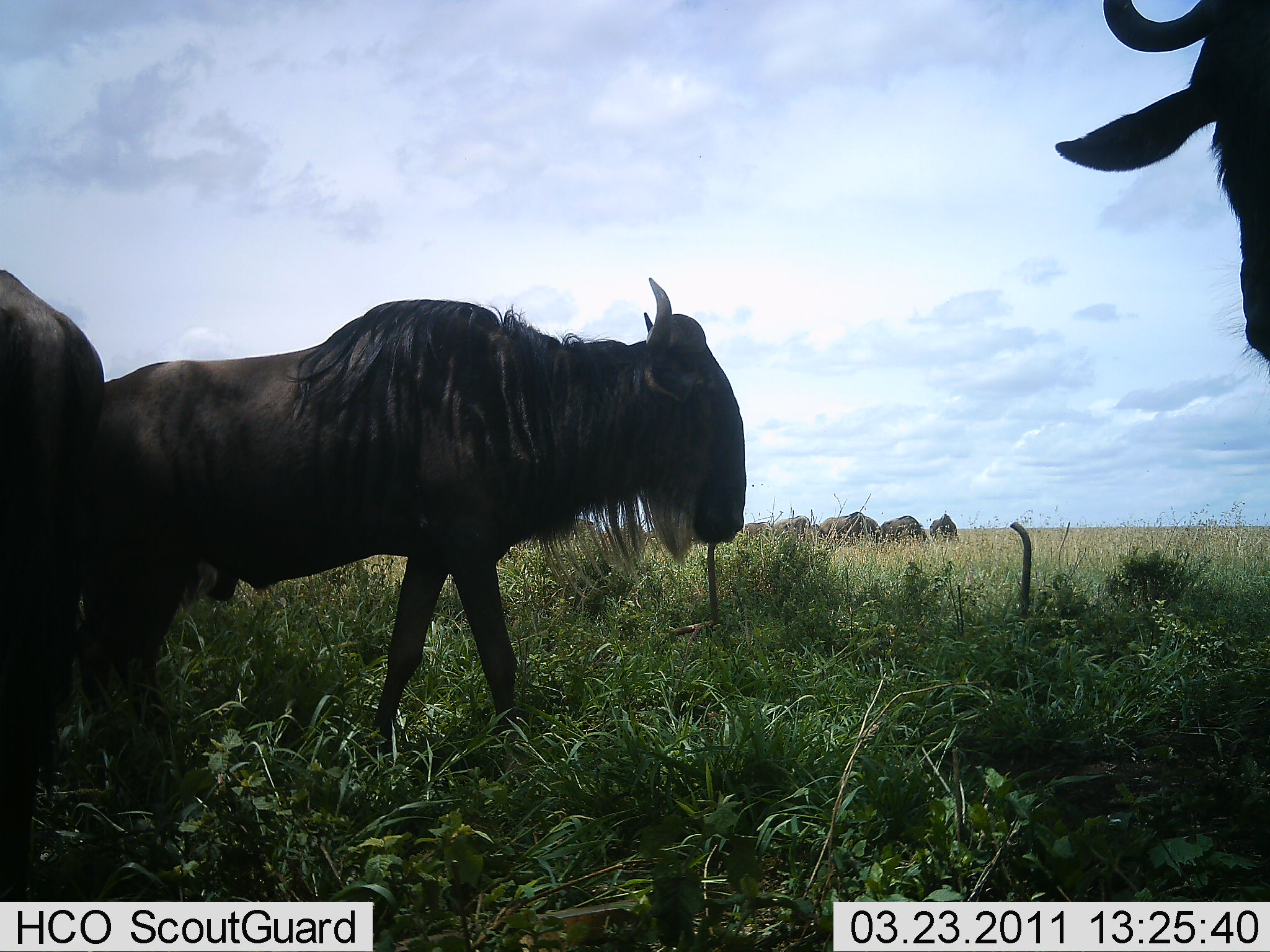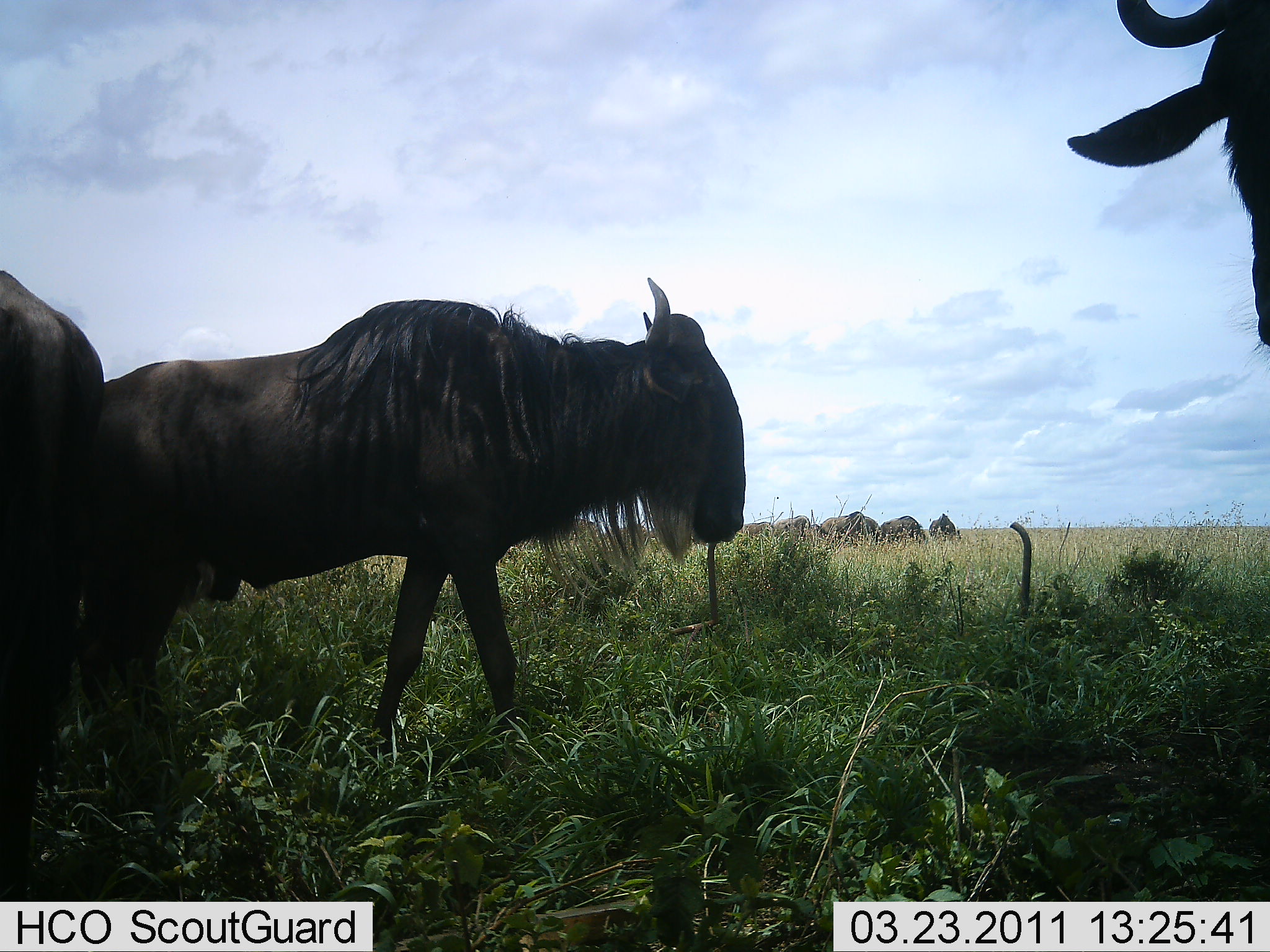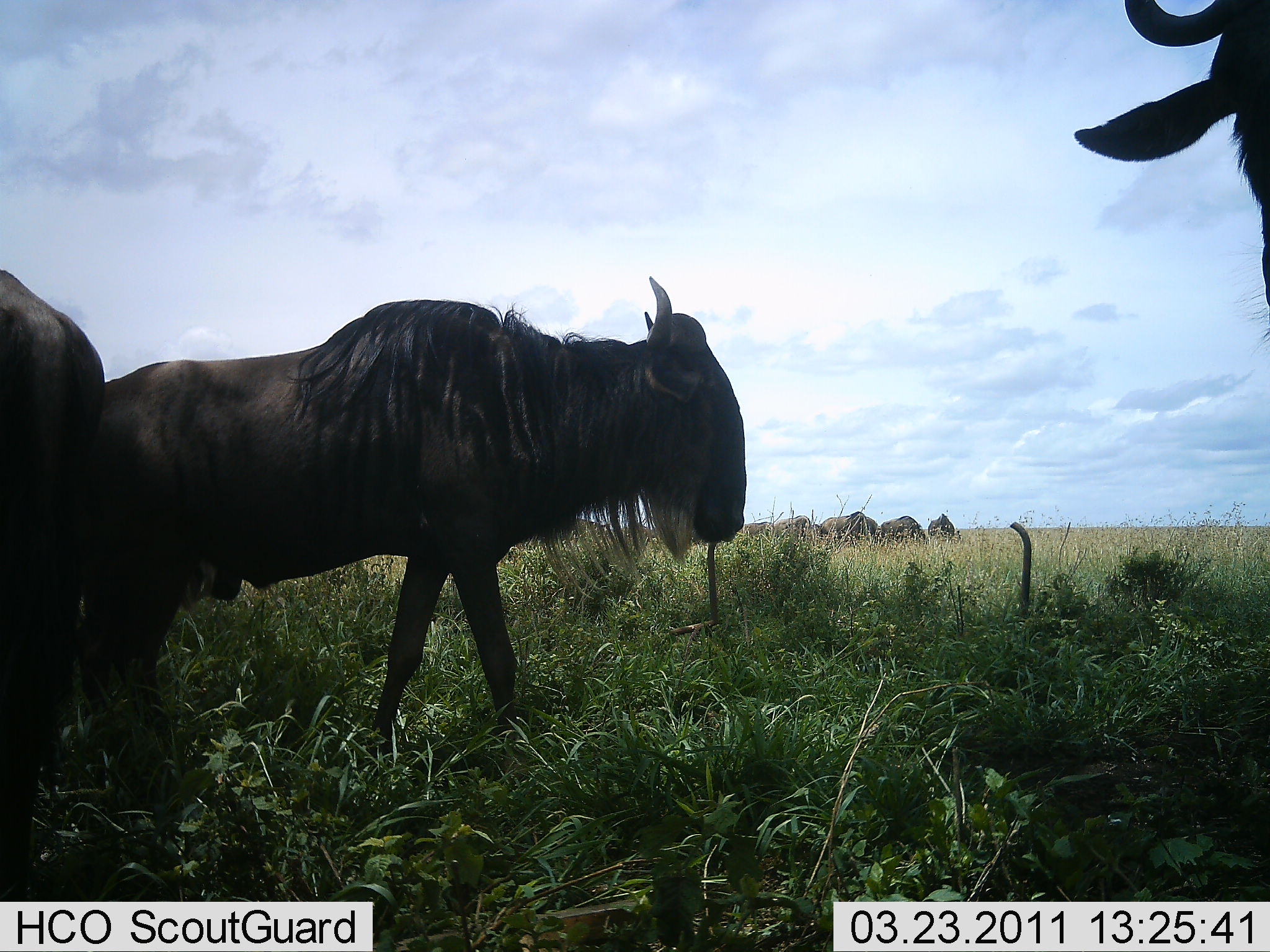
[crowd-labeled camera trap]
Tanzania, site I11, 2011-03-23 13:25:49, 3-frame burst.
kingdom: Animalia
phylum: Chordata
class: Mammalia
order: Artiodactyla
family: Bovidae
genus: Connochaetes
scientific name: Connochaetes taurinus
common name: blue wildebeest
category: wildebeest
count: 8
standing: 91%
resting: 9%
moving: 27%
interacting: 9%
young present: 0%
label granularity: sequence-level